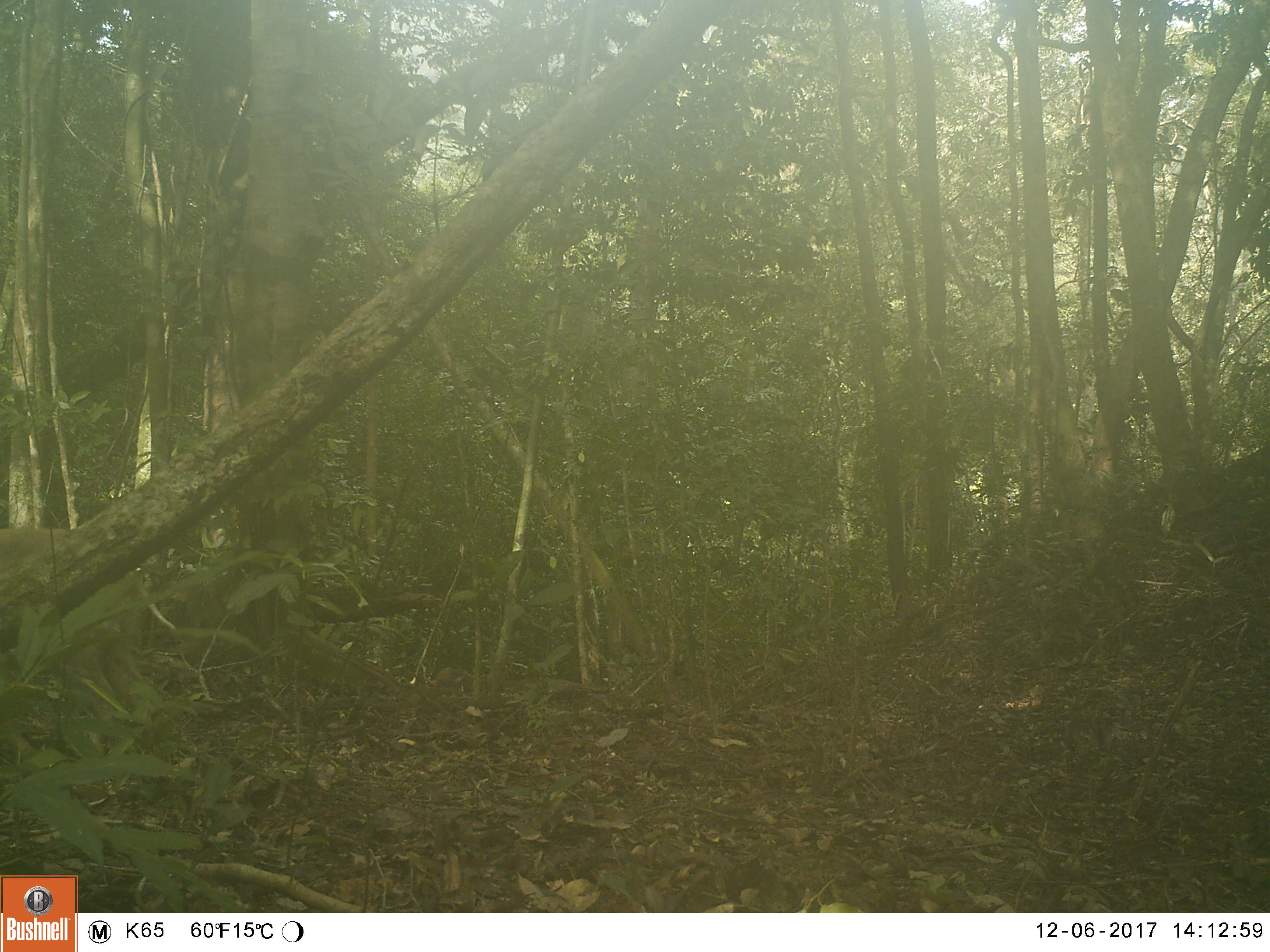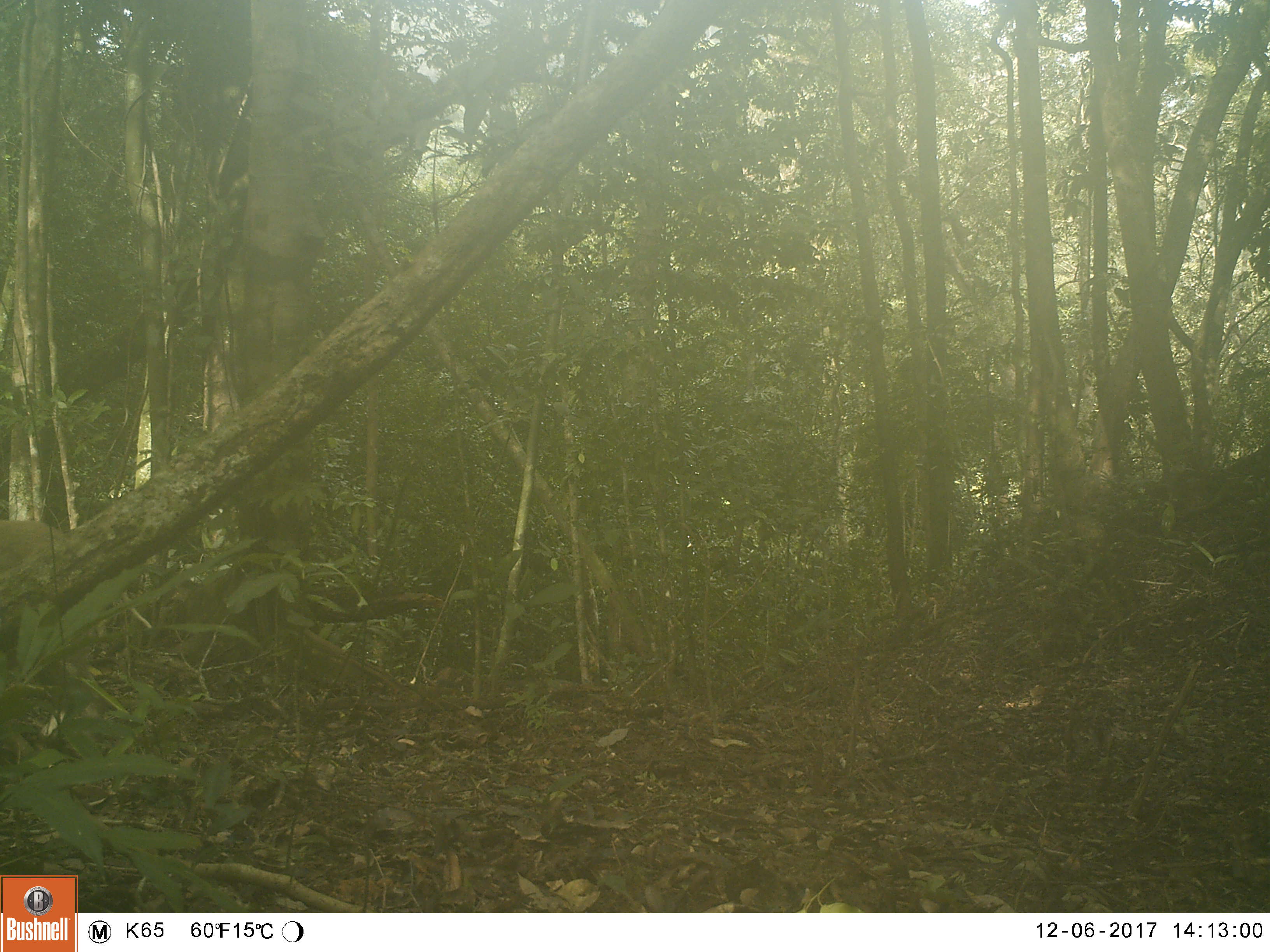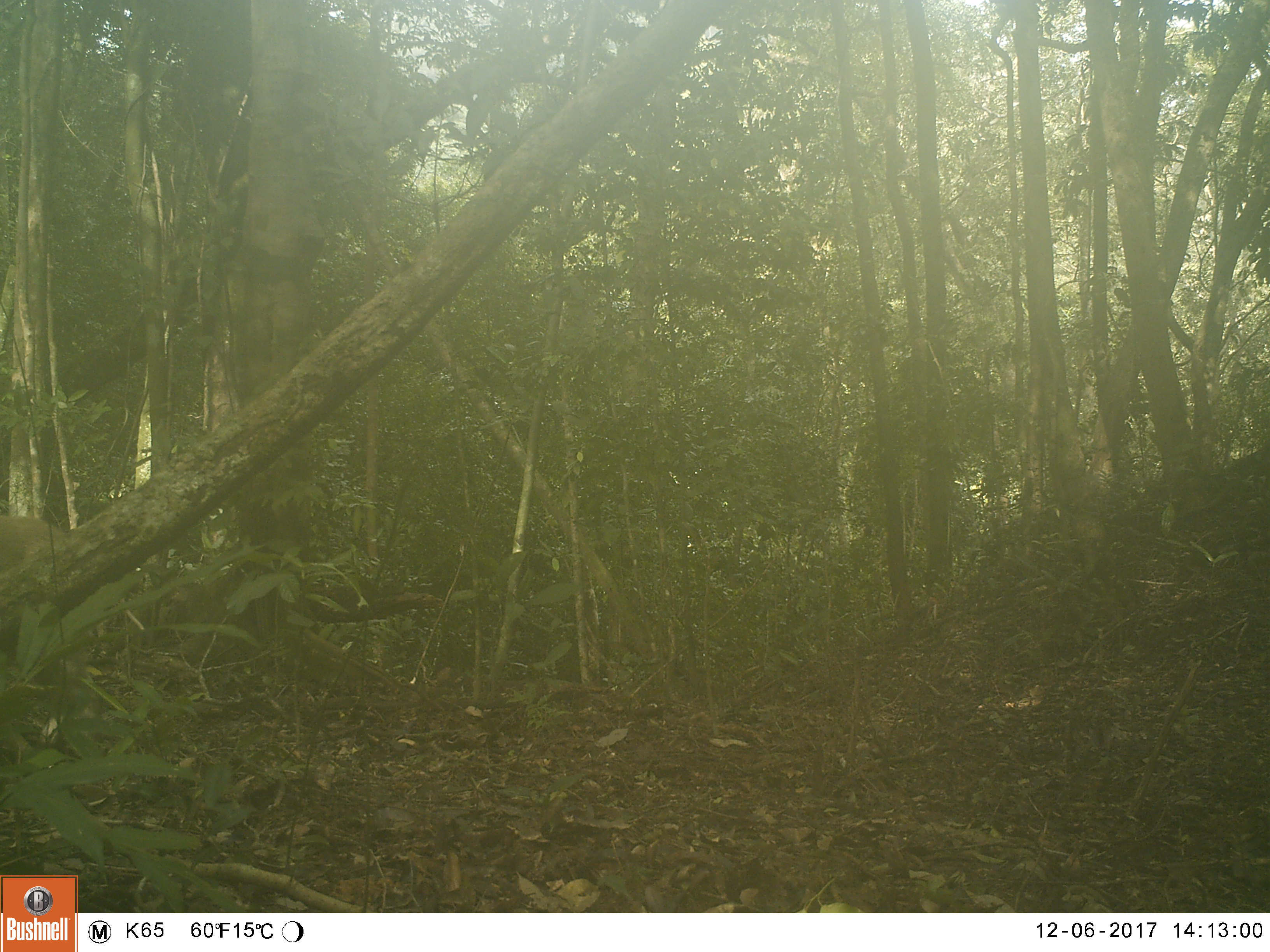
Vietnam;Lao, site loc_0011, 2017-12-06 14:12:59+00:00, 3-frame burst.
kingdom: Animalia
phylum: Chordata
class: Mammalia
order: Artiodactyla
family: Suidae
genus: Sus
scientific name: Sus scrofa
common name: eurasian wild pig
Eurasian wild pig (Sus scrofa). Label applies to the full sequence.